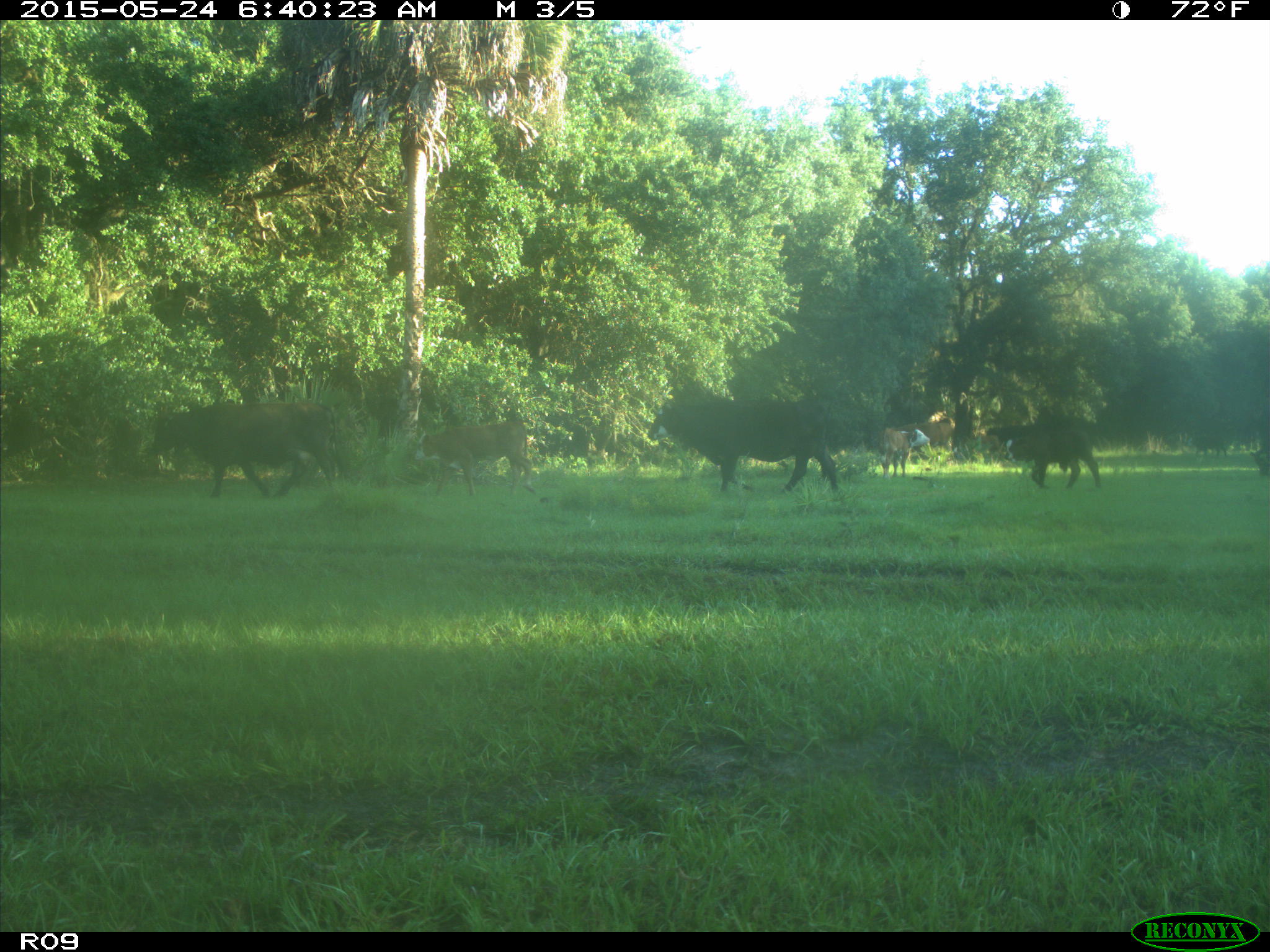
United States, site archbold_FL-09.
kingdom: Animalia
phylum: Chordata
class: Mammalia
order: Artiodactyla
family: Bovidae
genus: Bos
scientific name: Bos taurus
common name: domestic cow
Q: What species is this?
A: Bos taurus (domestic cow).